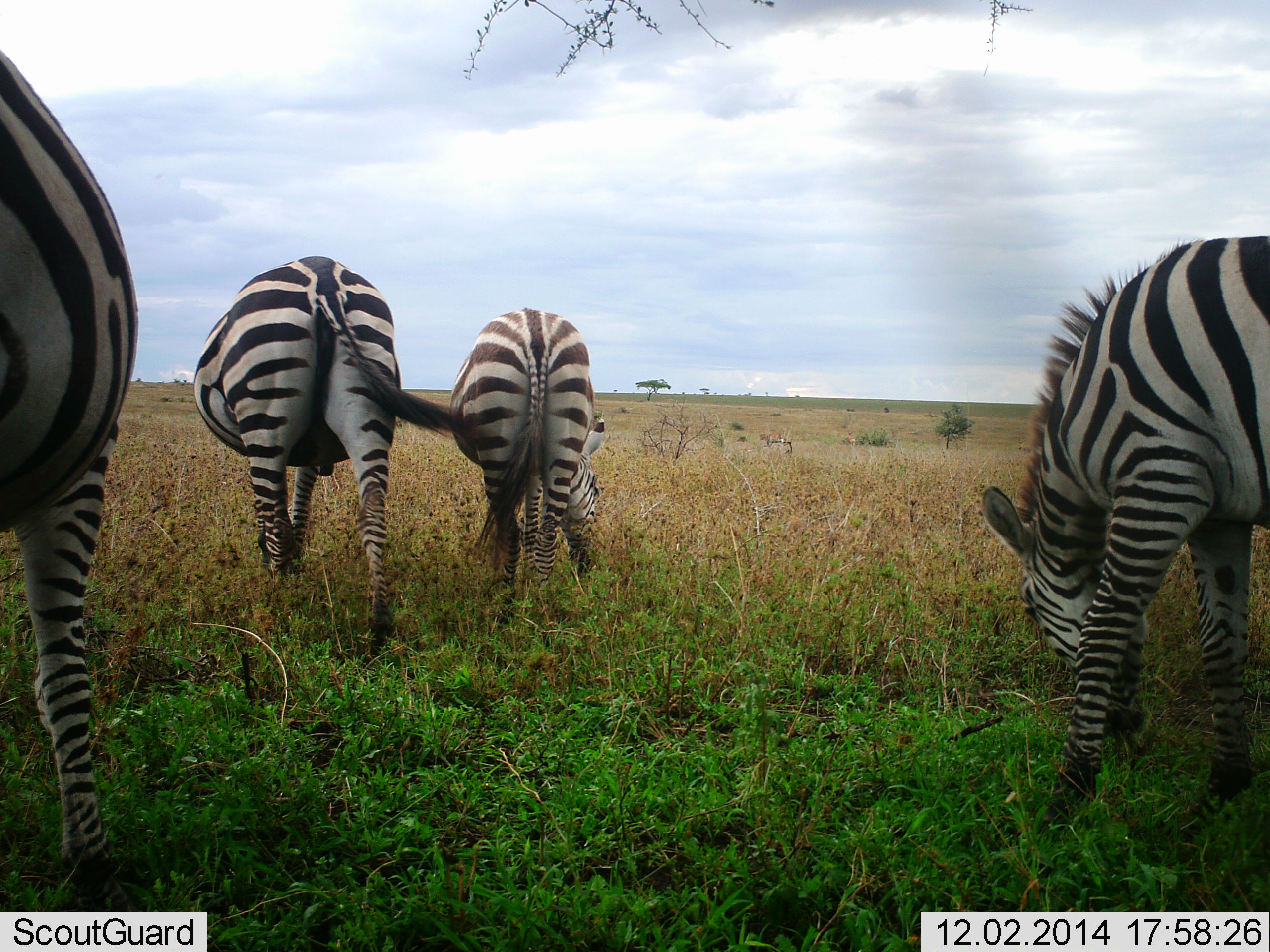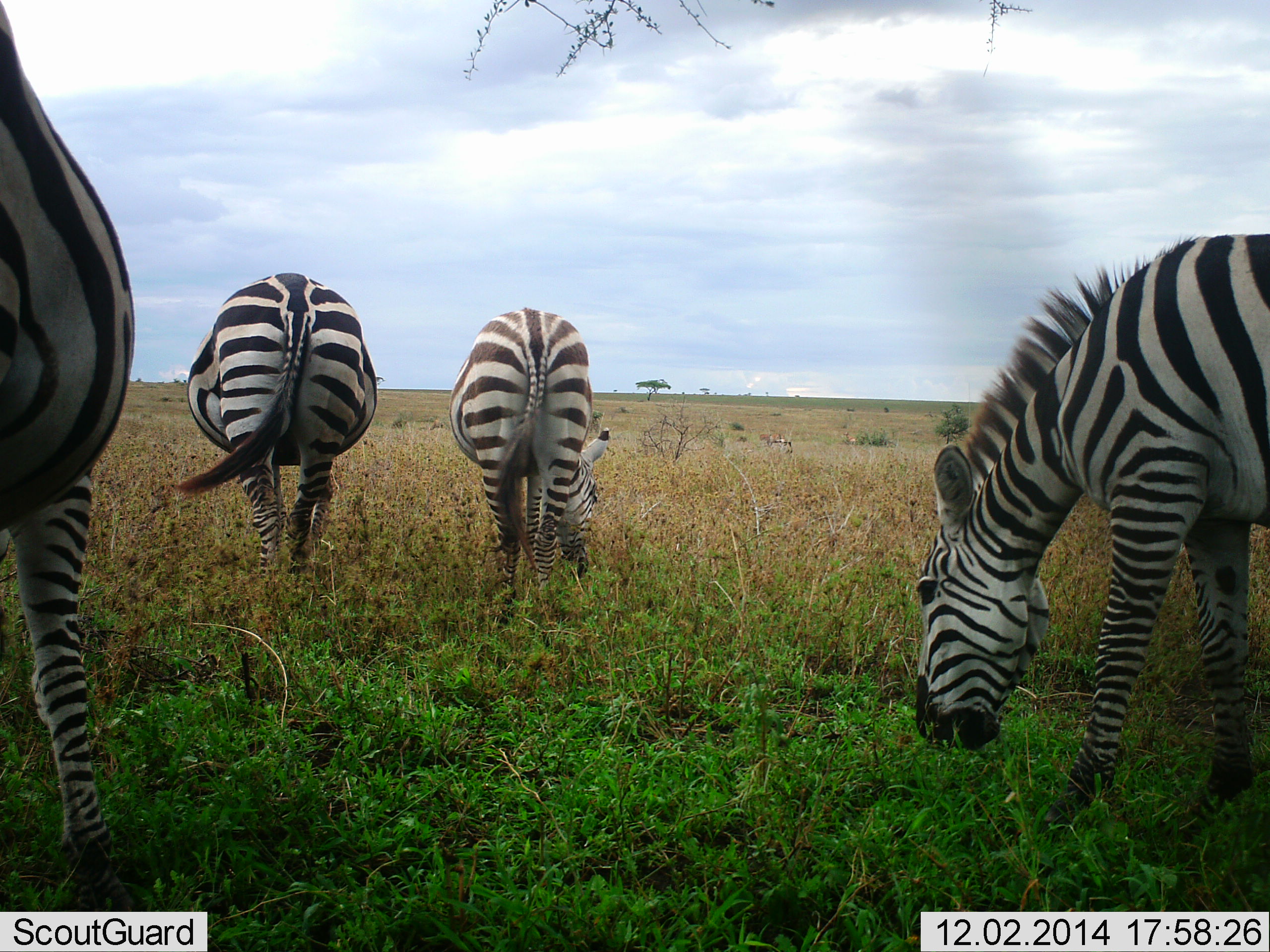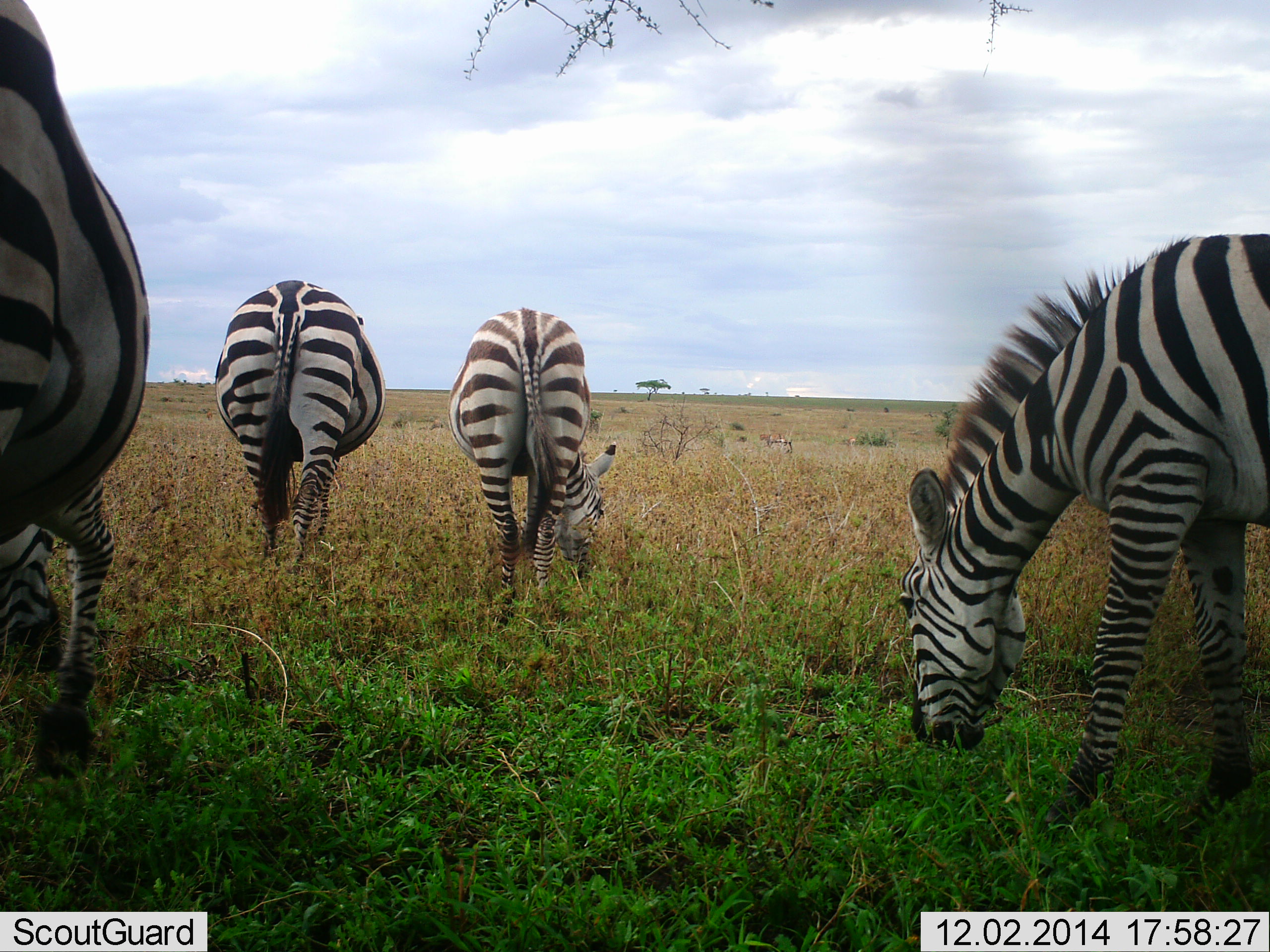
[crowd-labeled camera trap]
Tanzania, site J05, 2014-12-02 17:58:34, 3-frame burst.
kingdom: Animalia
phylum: Chordata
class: Mammalia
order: Perissodactyla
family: Equidae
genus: Equus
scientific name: Equus quagga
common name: plains zebra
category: zebra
Zebra (plains zebra) (Equus quagga), count 4. Behavior (volunteer vote fractions): standing 40%, resting 0%, moving 20%, interacting 0%. Young present (vote fraction): 0%. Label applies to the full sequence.